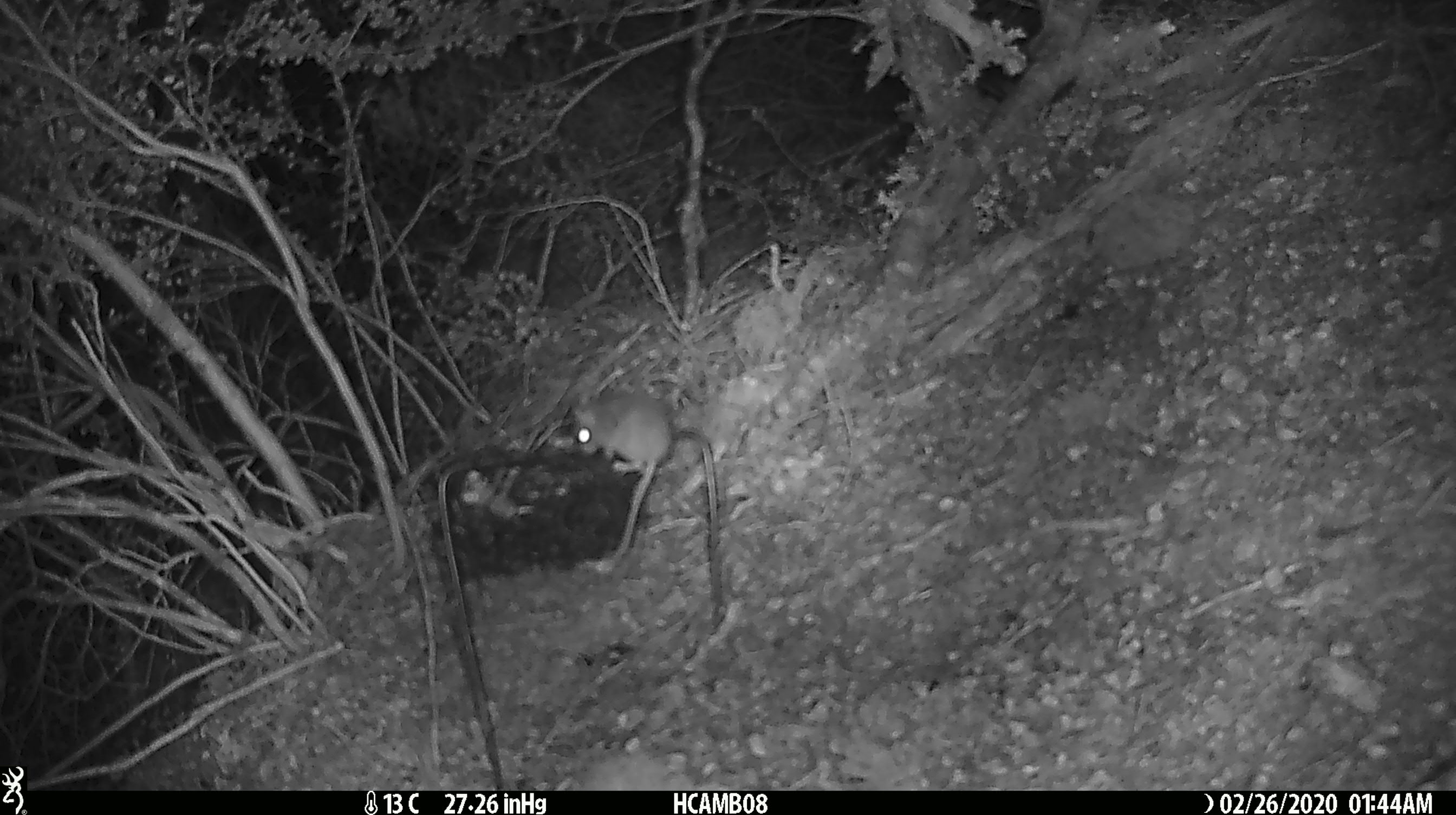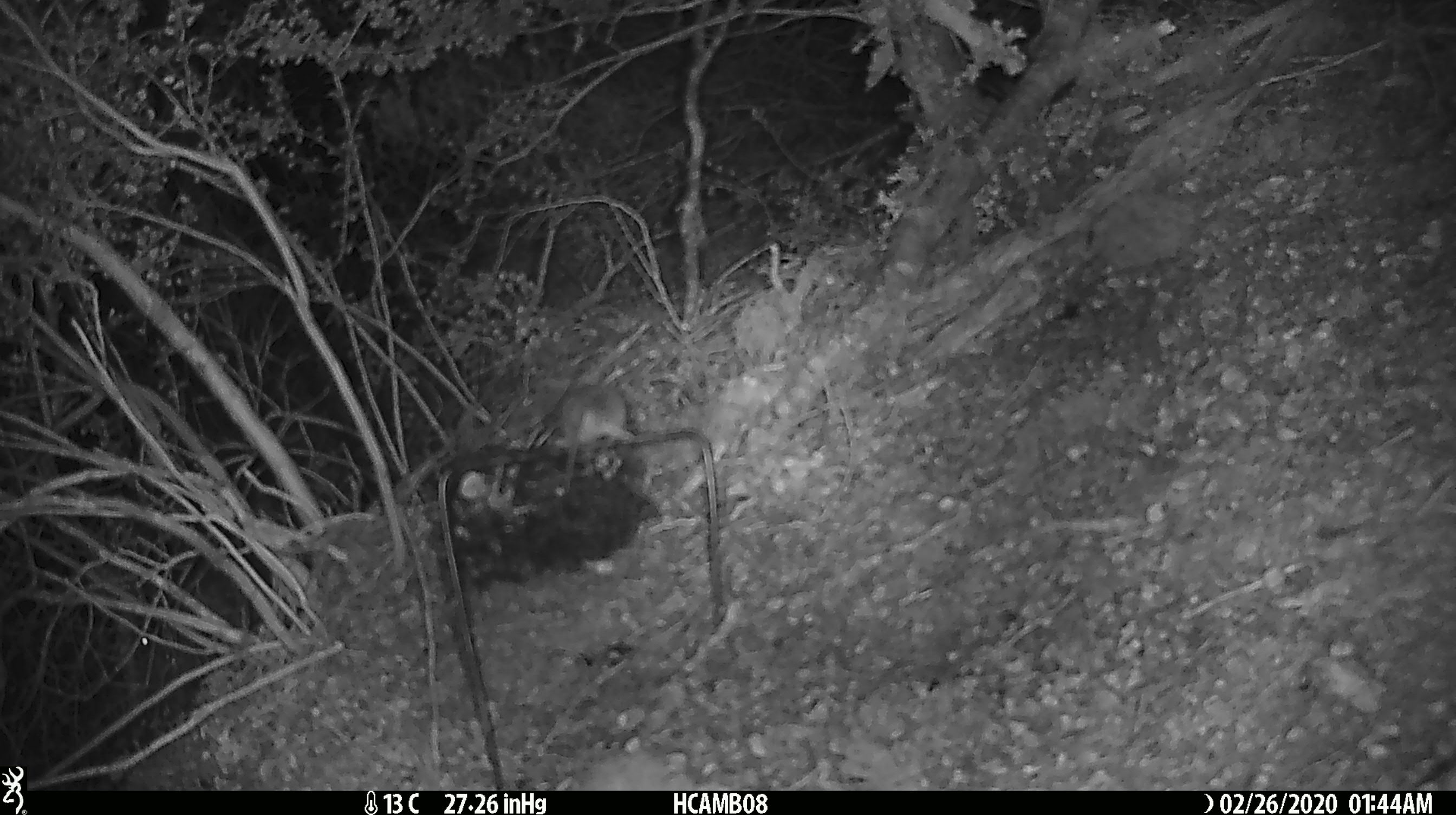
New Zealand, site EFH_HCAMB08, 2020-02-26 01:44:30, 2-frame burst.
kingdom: Animalia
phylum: Chordata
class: Mammalia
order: Rodentia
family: Muridae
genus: Mus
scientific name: Mus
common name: mouse